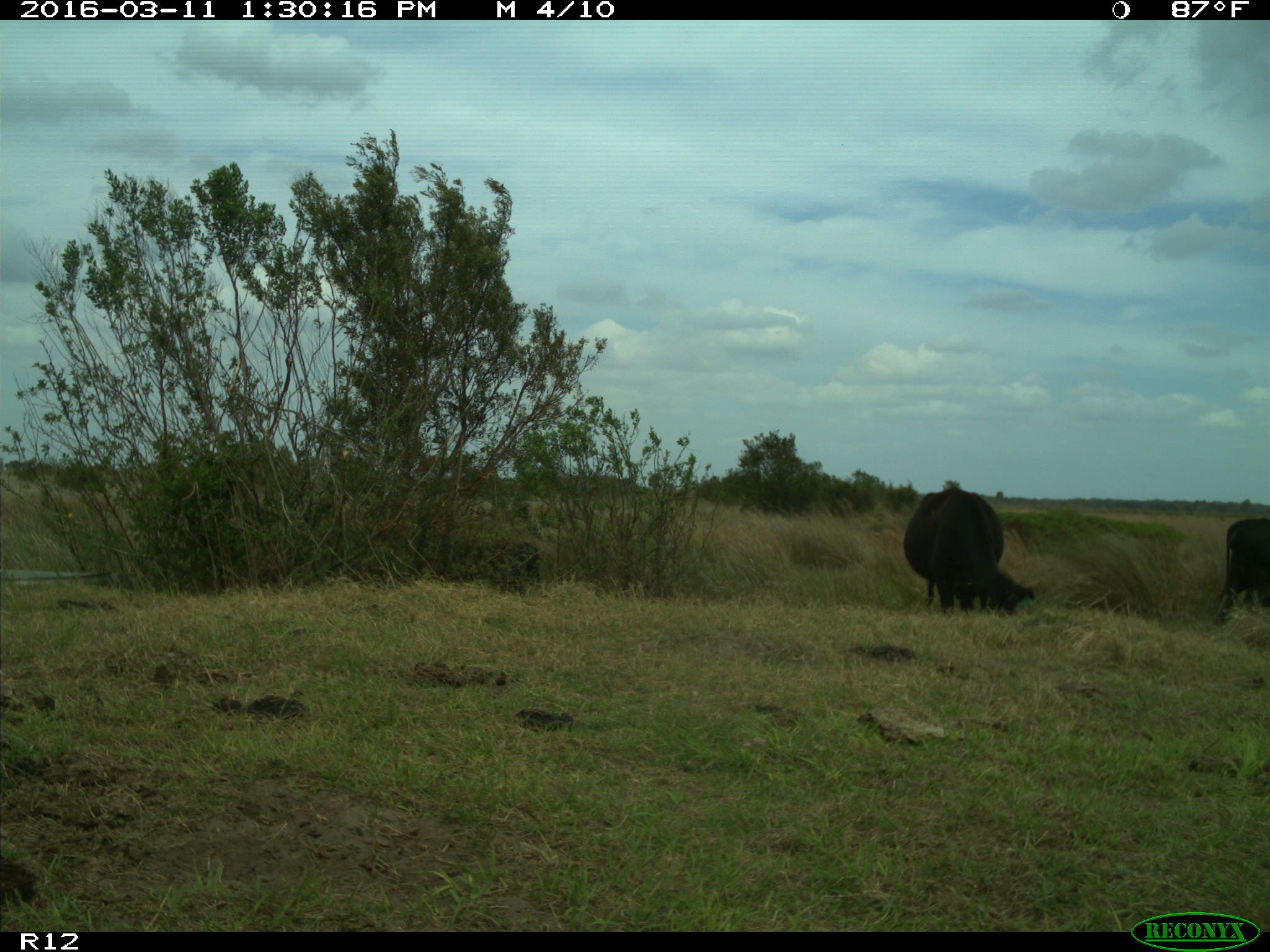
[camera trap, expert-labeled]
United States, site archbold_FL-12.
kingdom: Animalia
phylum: Chordata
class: Mammalia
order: Artiodactyla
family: Bovidae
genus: Bos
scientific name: Bos taurus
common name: domestic cow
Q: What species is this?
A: Bos taurus (domestic cow).